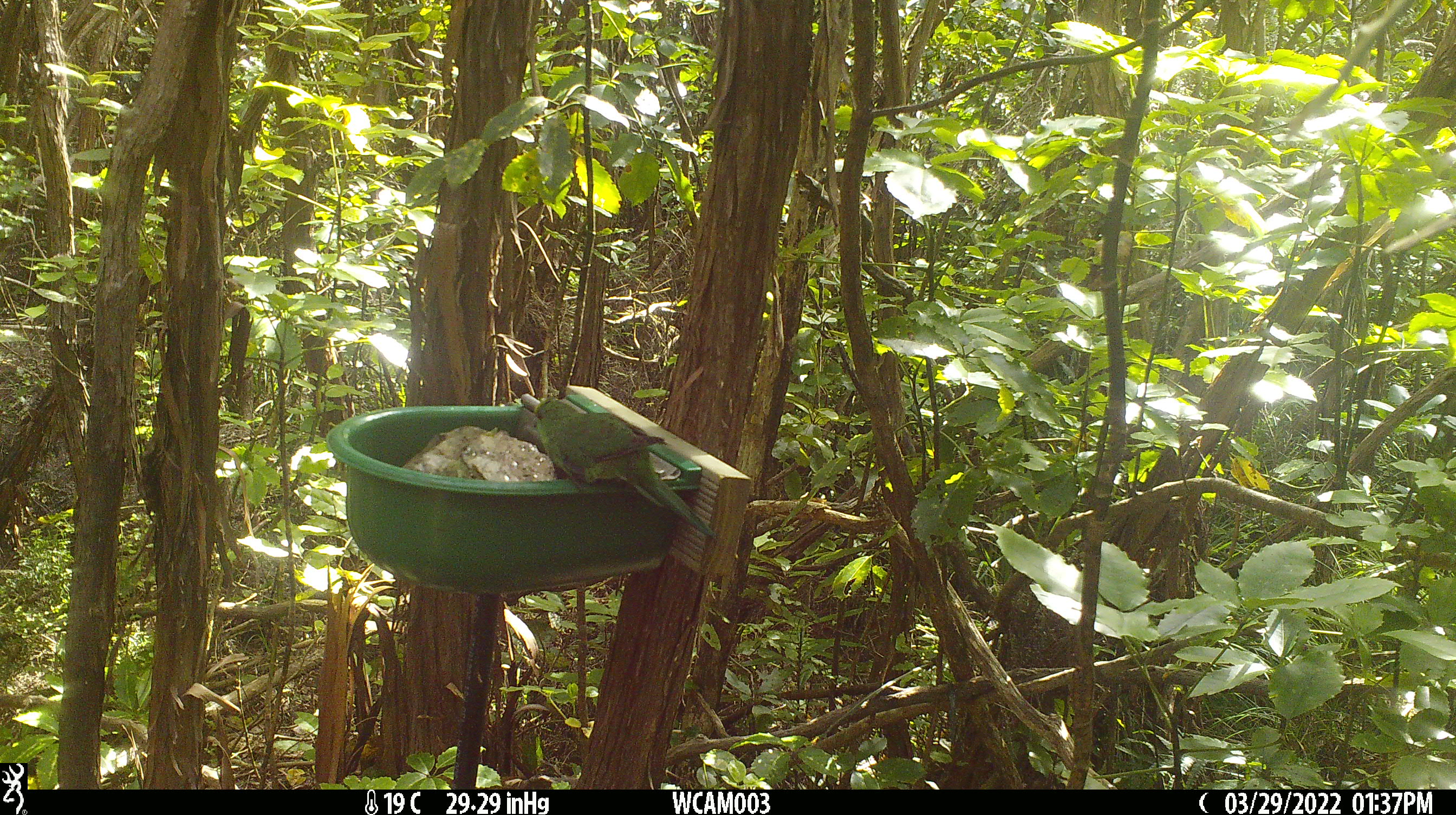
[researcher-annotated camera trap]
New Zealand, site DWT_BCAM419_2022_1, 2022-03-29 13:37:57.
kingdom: Animalia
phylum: Chordata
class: Aves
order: Psittaciformes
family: Psittaculidae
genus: Cyanoramphus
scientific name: Cyanoramphus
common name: parakeet